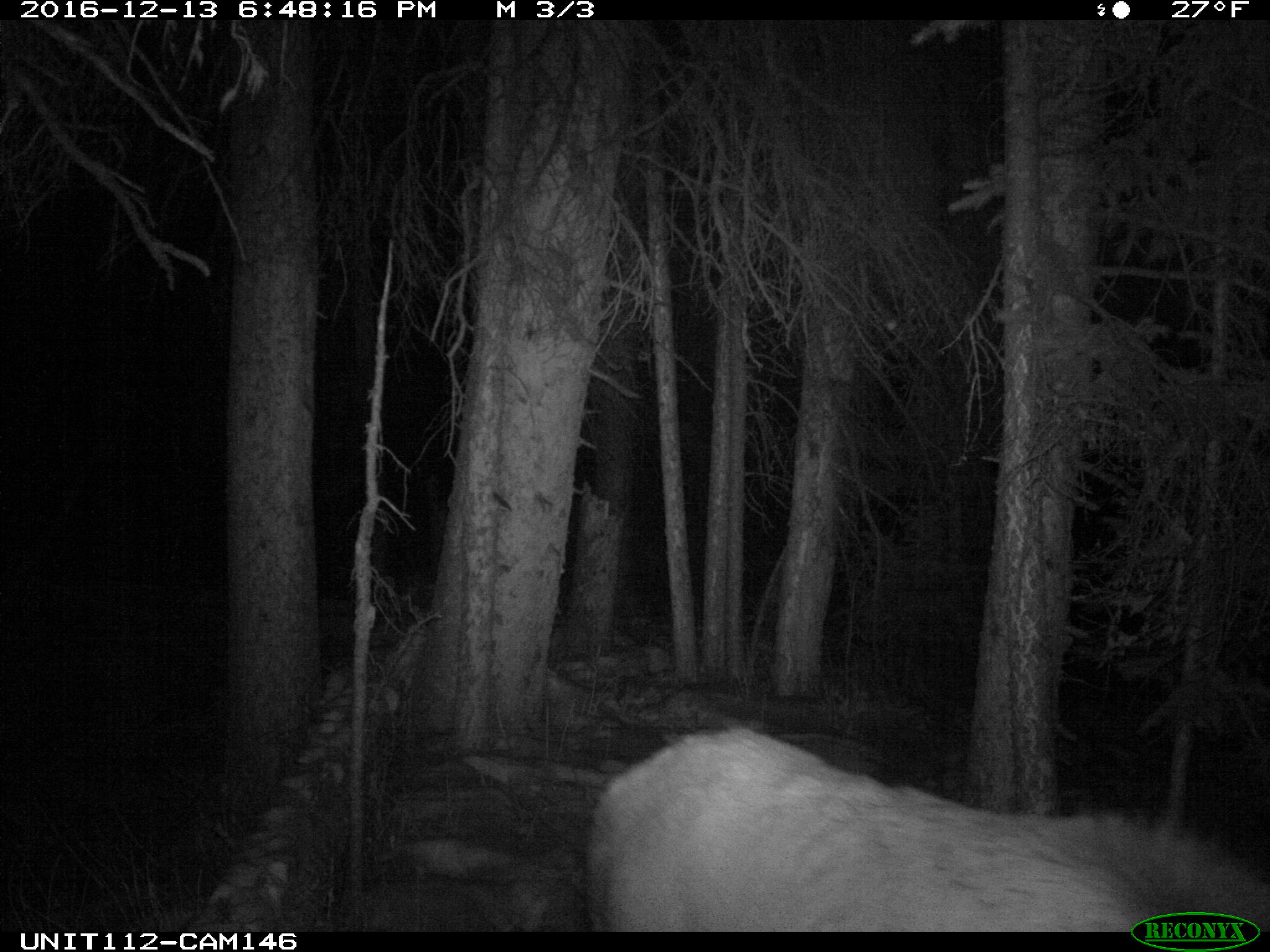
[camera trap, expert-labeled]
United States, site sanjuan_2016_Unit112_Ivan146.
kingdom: Animalia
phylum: Chordata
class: Mammalia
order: Artiodactyla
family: Cervidae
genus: Cervus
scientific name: Cervus elaphus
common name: red deer